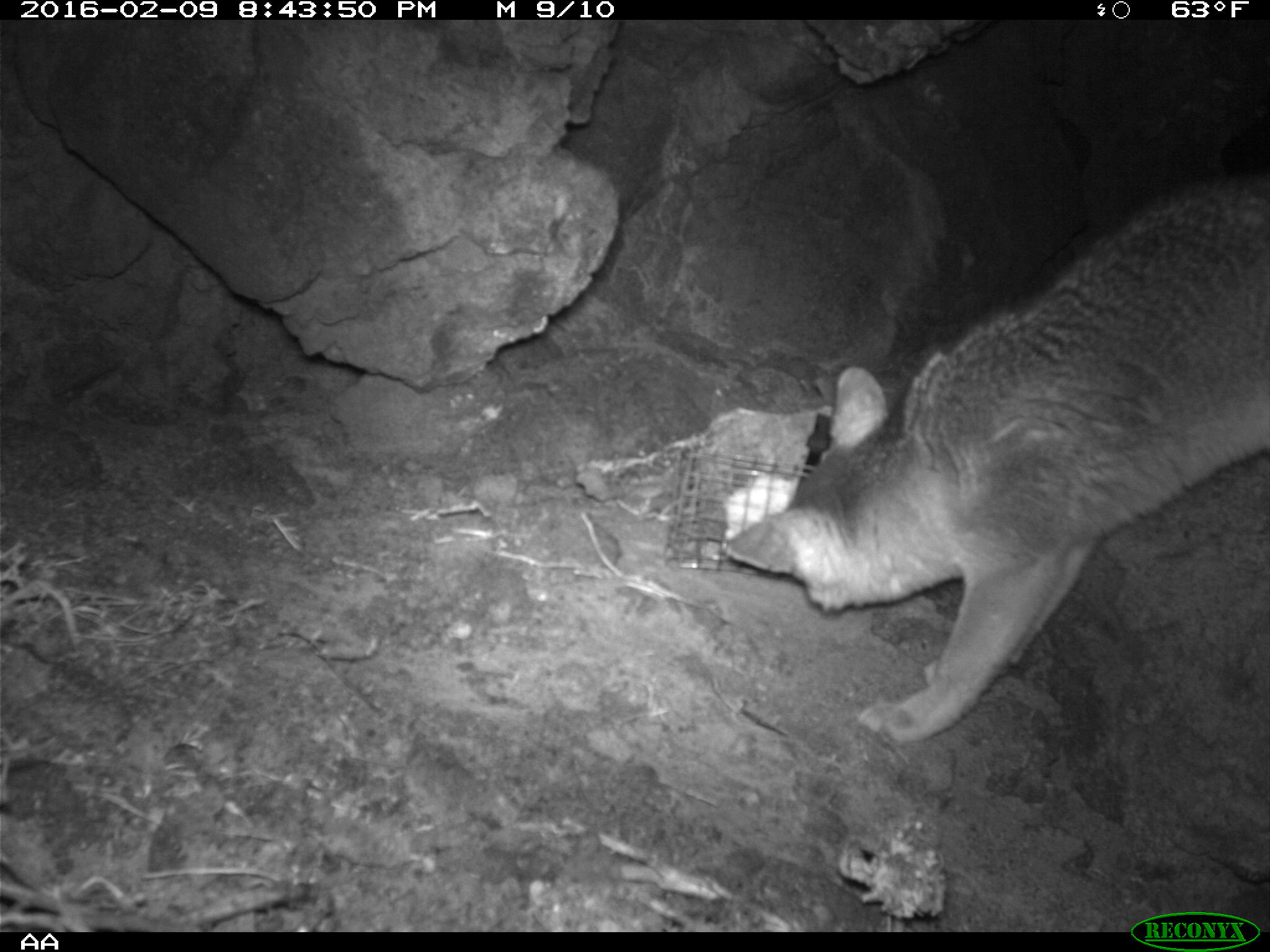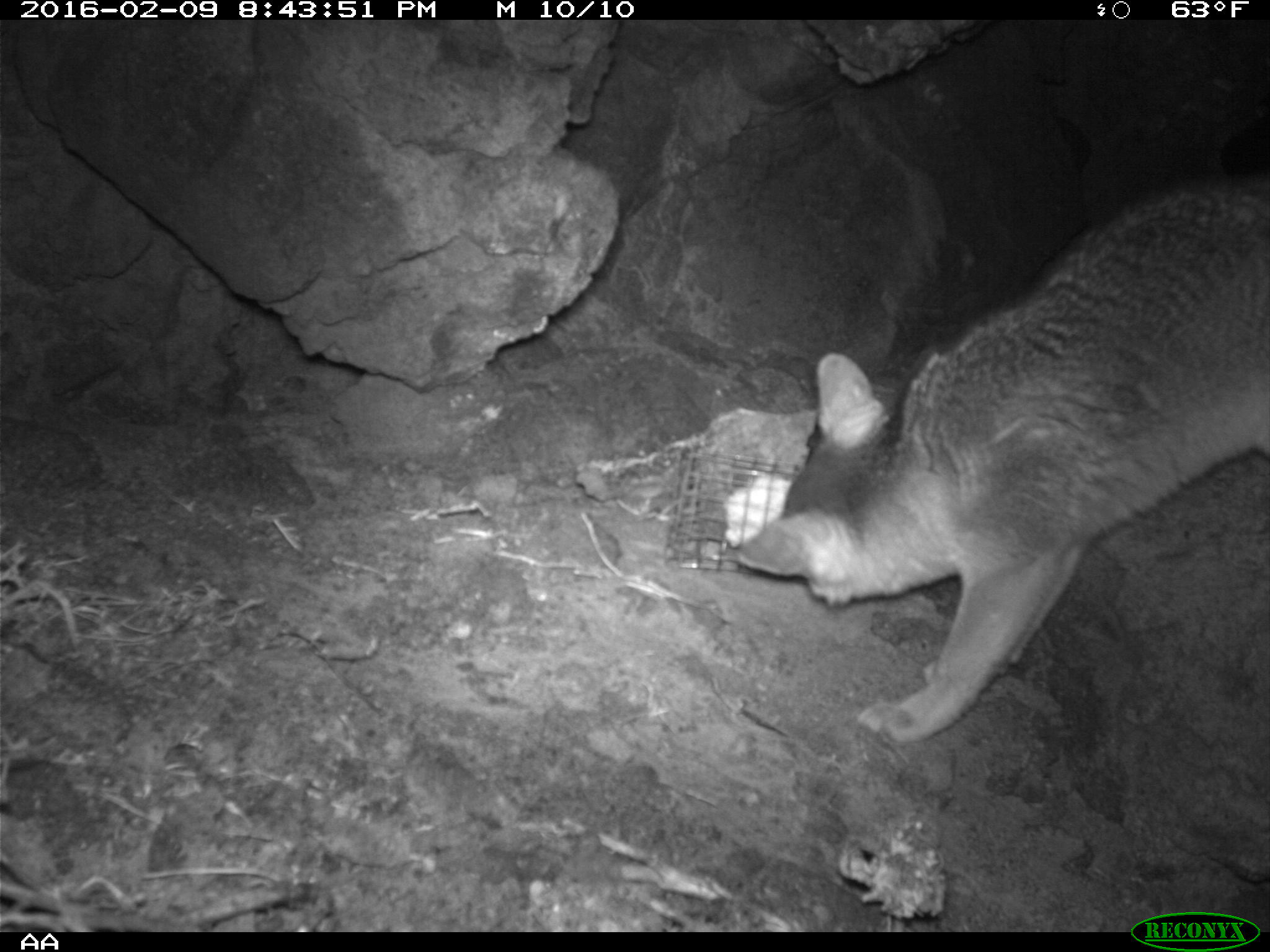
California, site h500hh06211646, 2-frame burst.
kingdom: Animalia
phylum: Chordata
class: Mammalia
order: Carnivora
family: Canidae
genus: Urocyon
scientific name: Urocyon littoralis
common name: island fox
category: fox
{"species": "fox (island fox) (Urocyon littoralis)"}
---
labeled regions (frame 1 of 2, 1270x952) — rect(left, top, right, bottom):
fox: rect(722, 164, 1269, 744)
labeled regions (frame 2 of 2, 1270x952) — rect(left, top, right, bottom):
fox: rect(731, 172, 1269, 746)